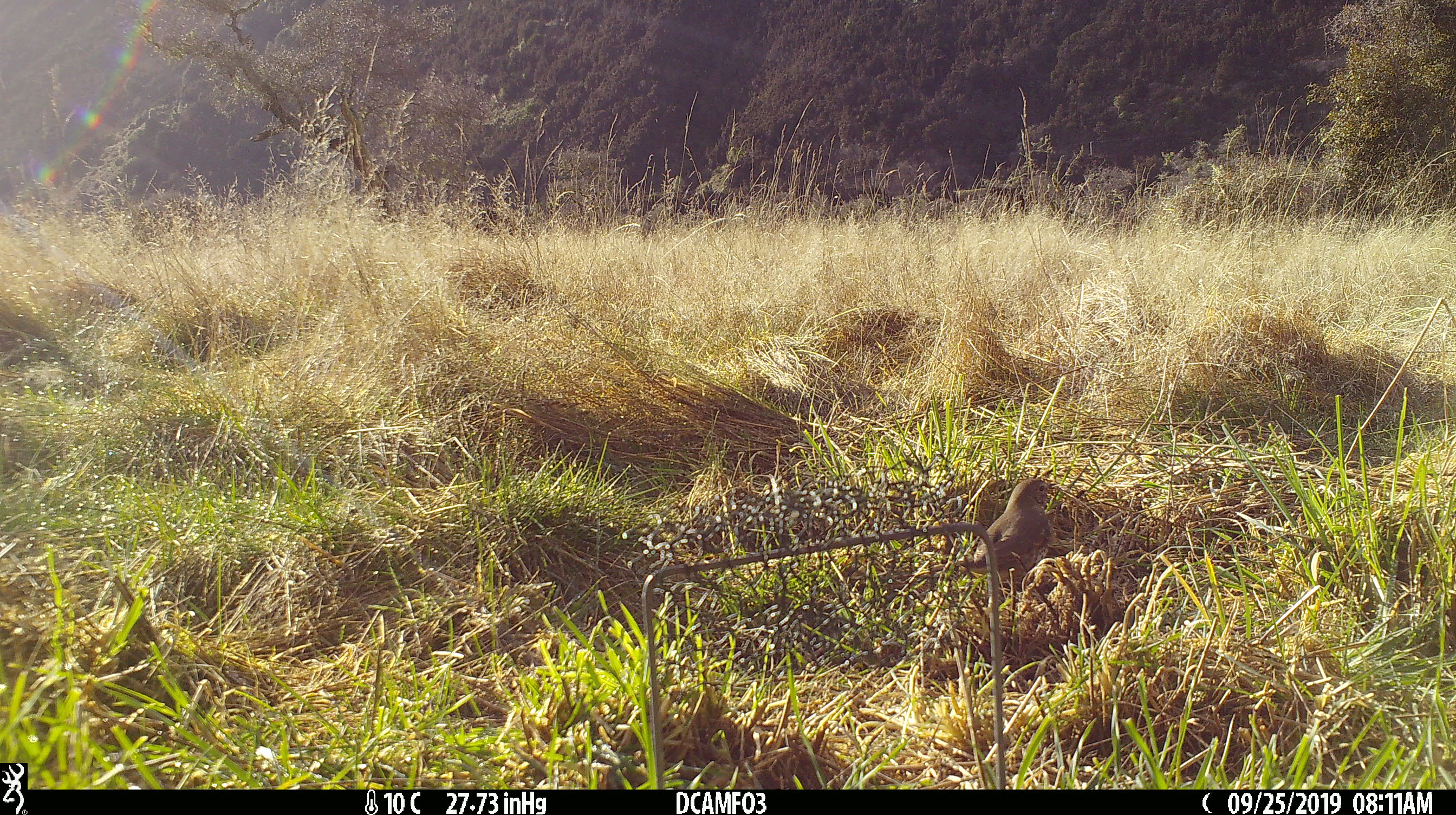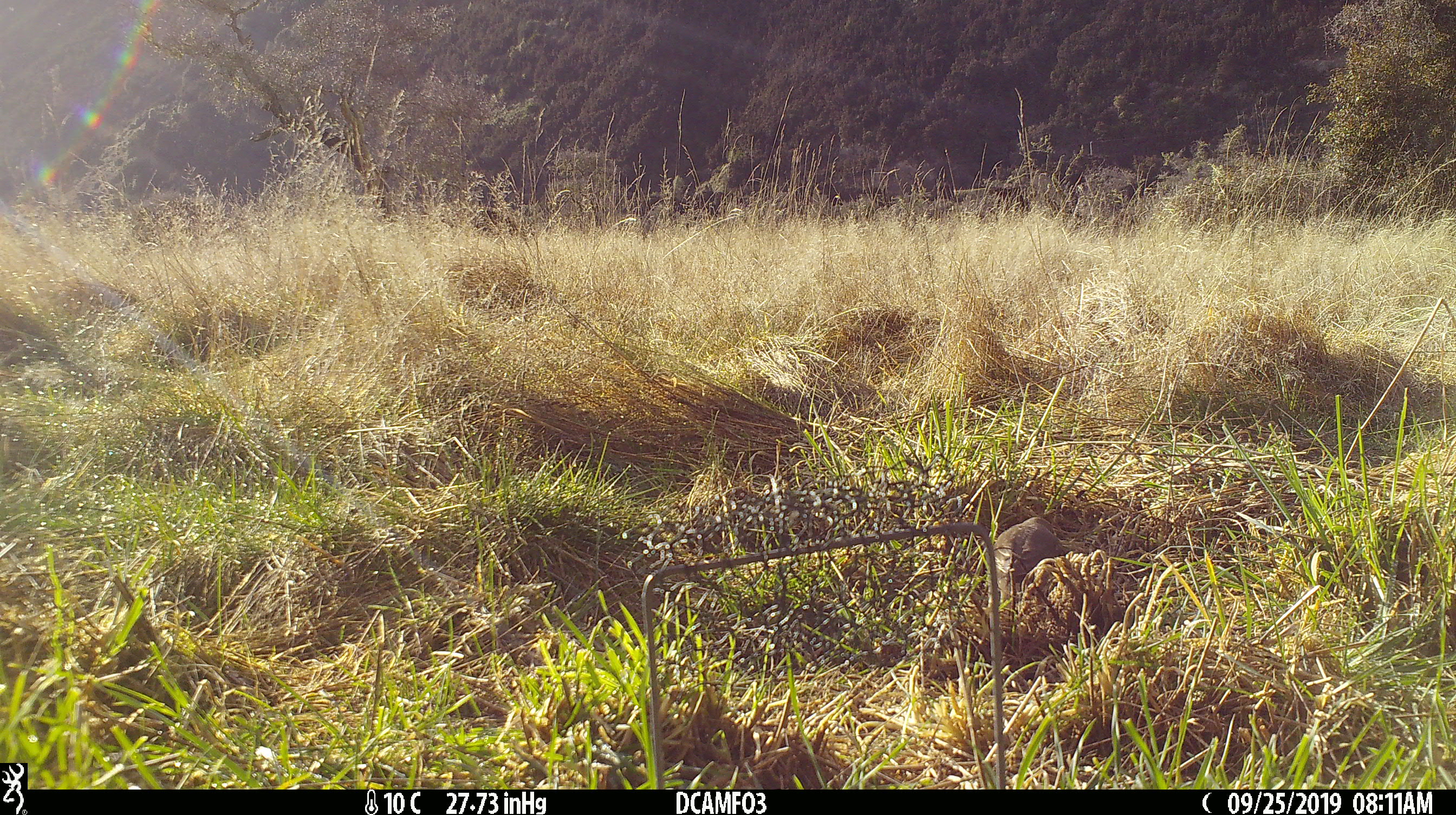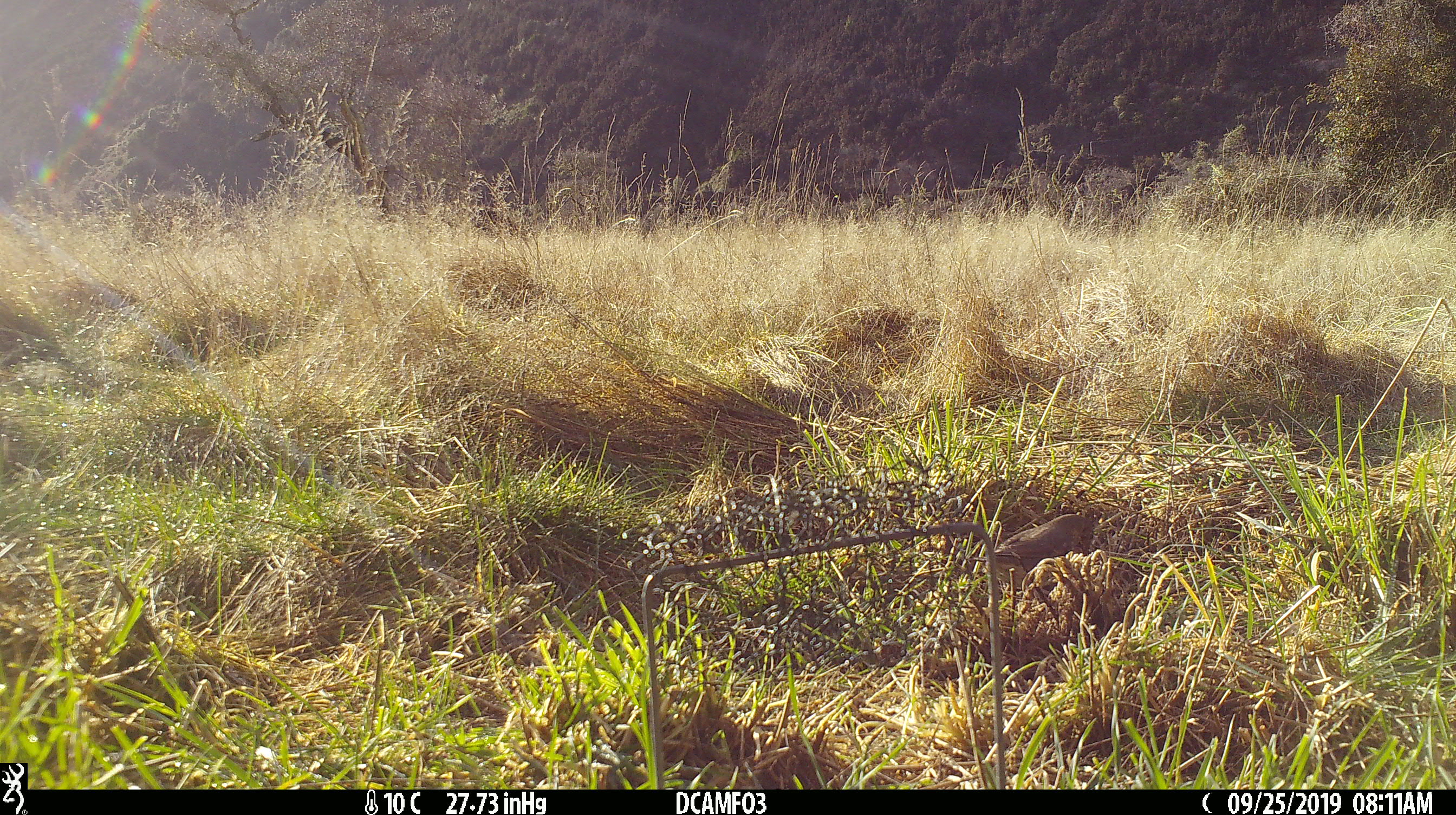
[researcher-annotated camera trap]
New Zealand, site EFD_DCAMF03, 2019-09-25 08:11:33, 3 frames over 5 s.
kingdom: Animalia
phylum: Chordata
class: Aves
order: Passeriformes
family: Turdidae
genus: Turdus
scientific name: Turdus philomelos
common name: song thrush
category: thrush